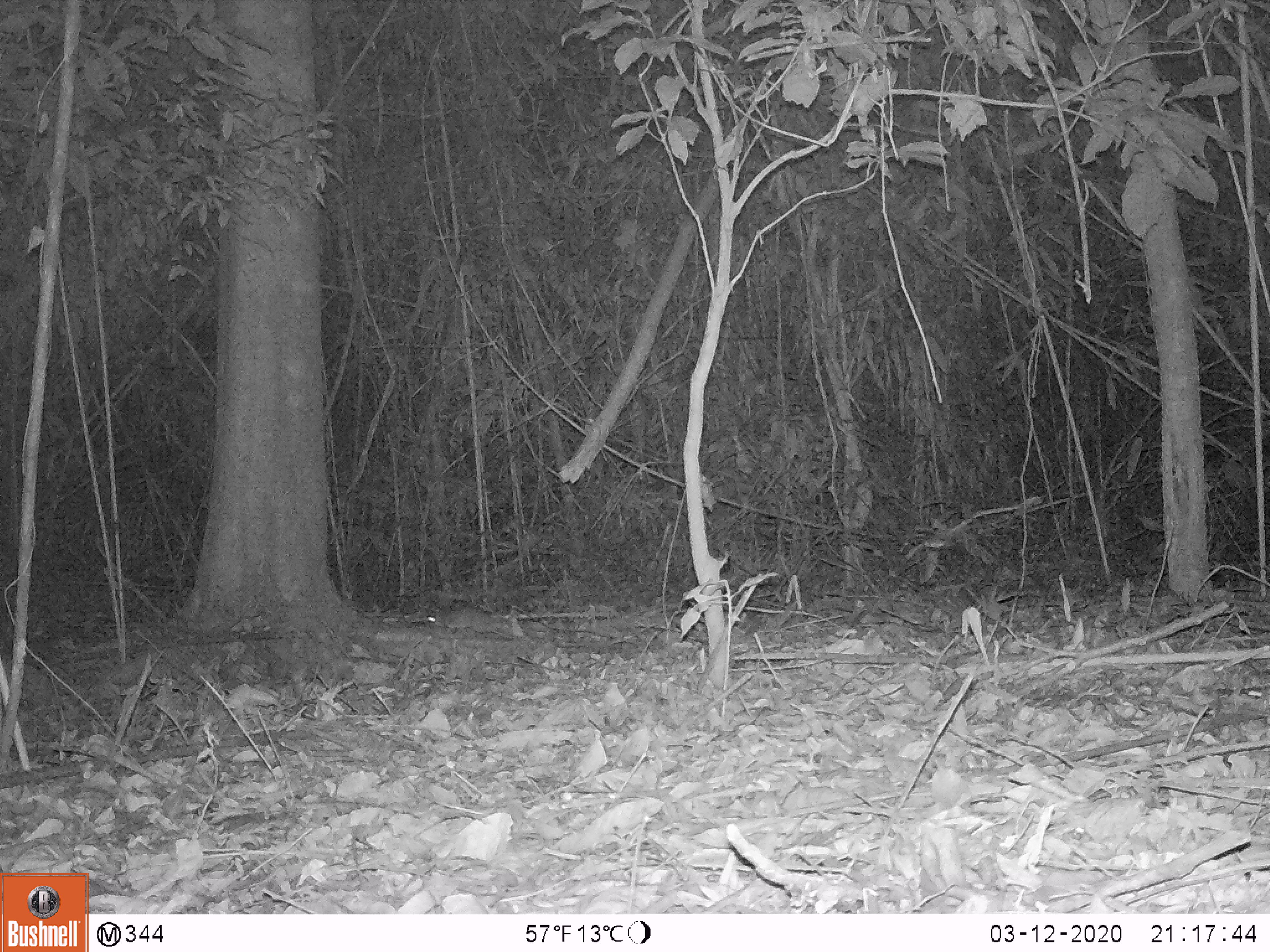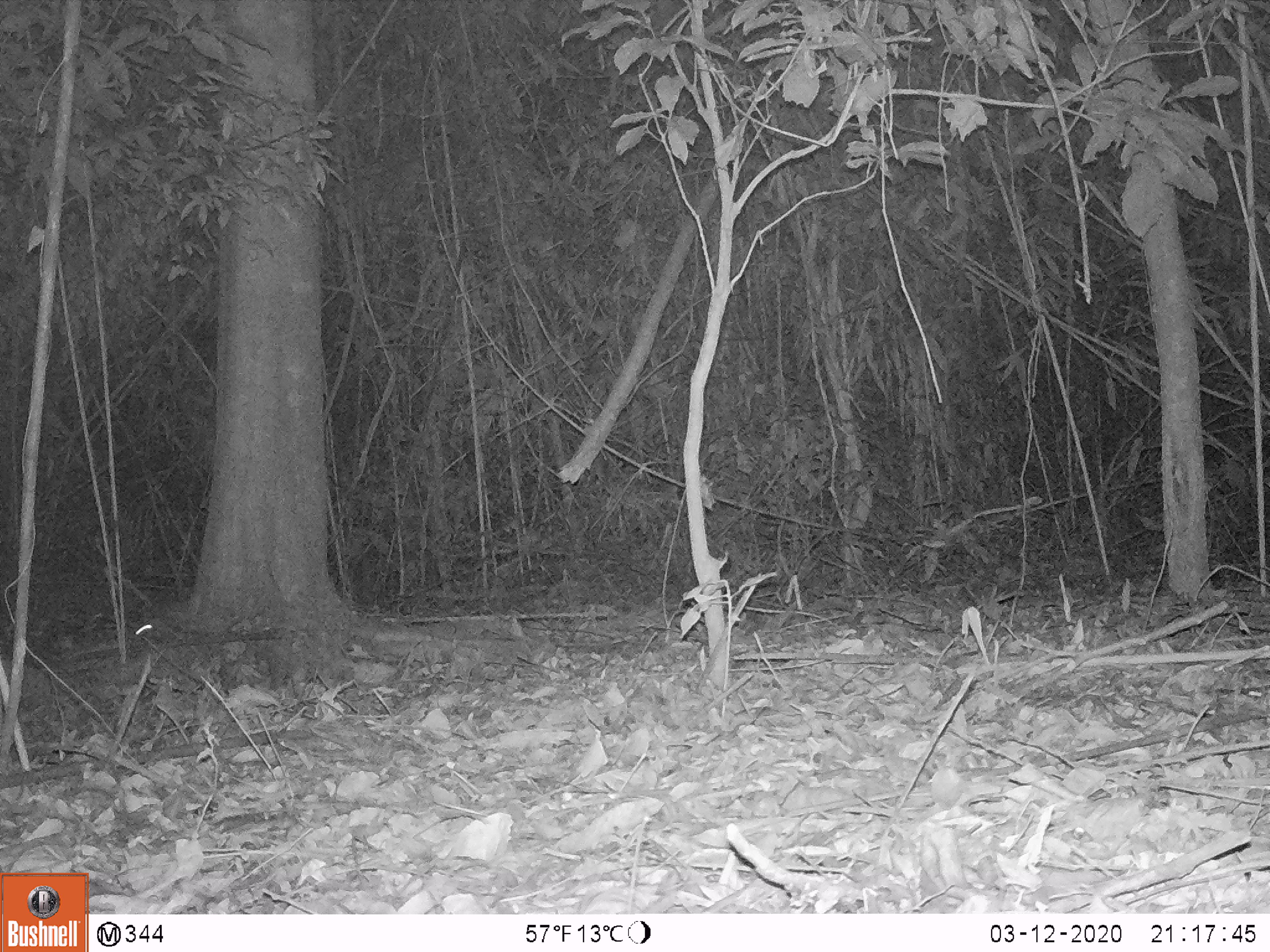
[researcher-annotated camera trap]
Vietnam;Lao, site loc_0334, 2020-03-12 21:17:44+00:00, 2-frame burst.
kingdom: Animalia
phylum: Chordata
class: Mammalia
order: Rodentia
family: Muridae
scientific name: Muridae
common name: old-world mice and rats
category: unidentified murid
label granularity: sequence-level